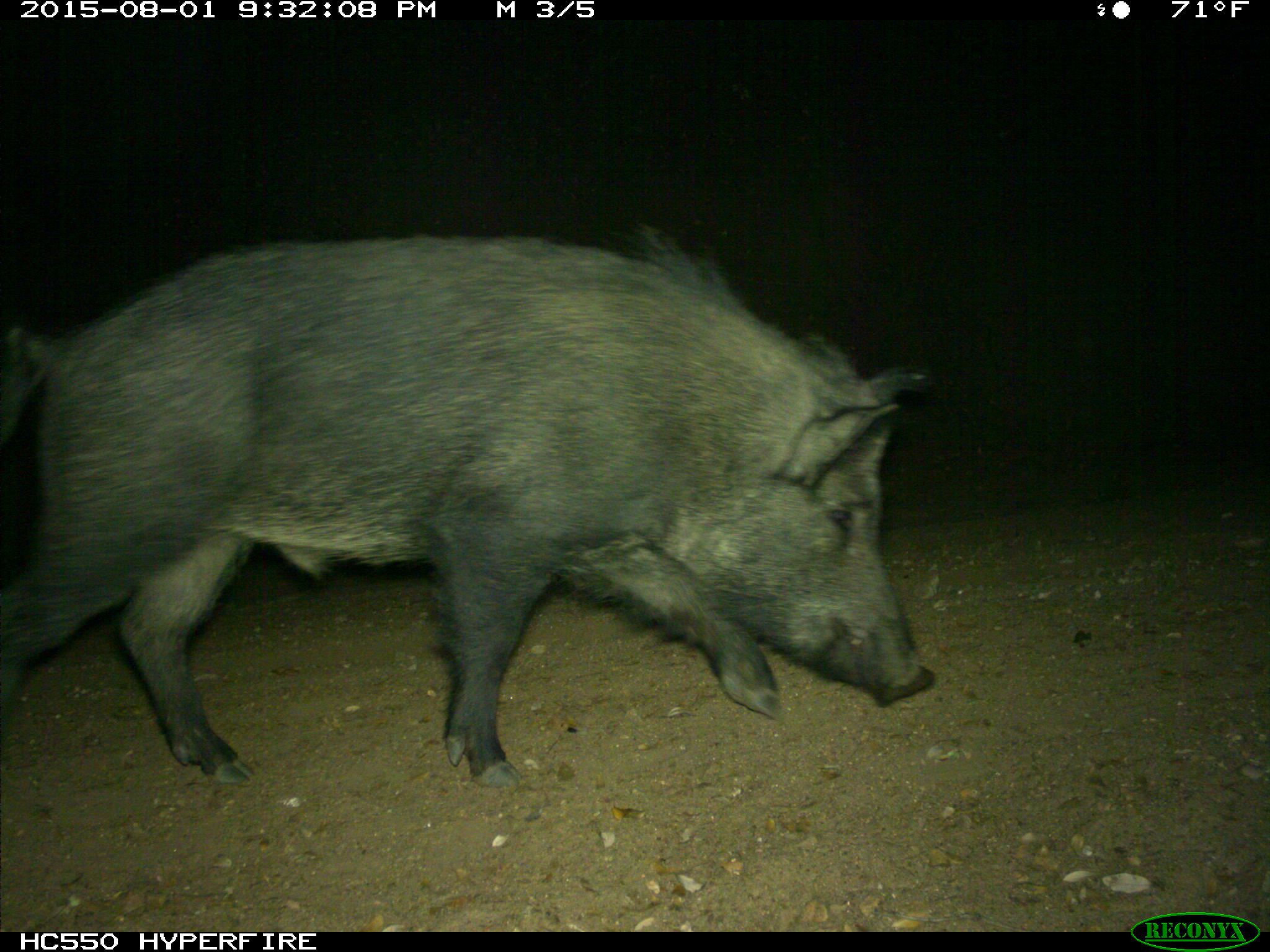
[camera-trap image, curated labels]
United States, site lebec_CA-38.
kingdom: Animalia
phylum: Chordata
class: Mammalia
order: Artiodactyla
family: Suidae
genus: Sus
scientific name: Sus scrofa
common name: wild boar